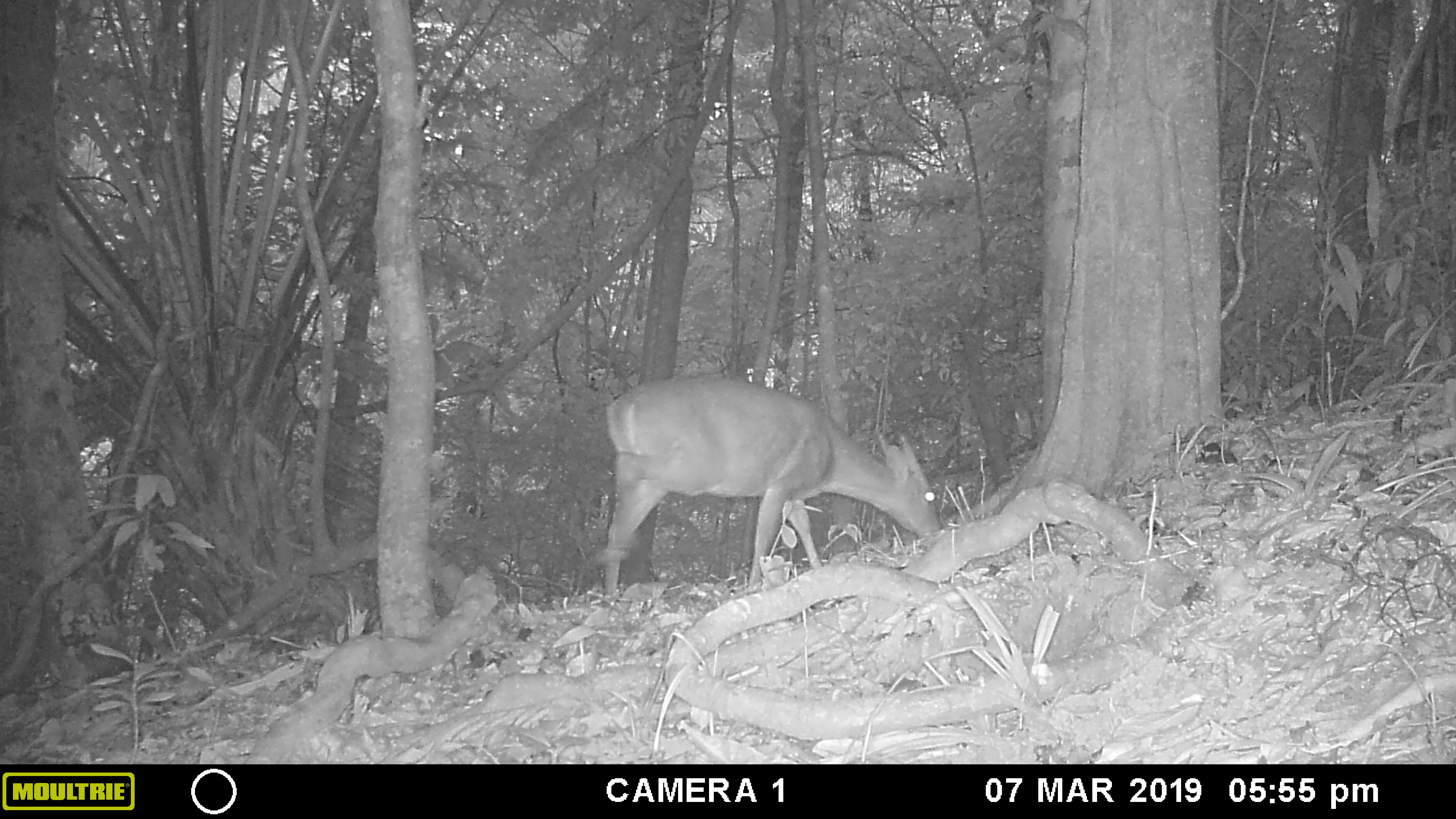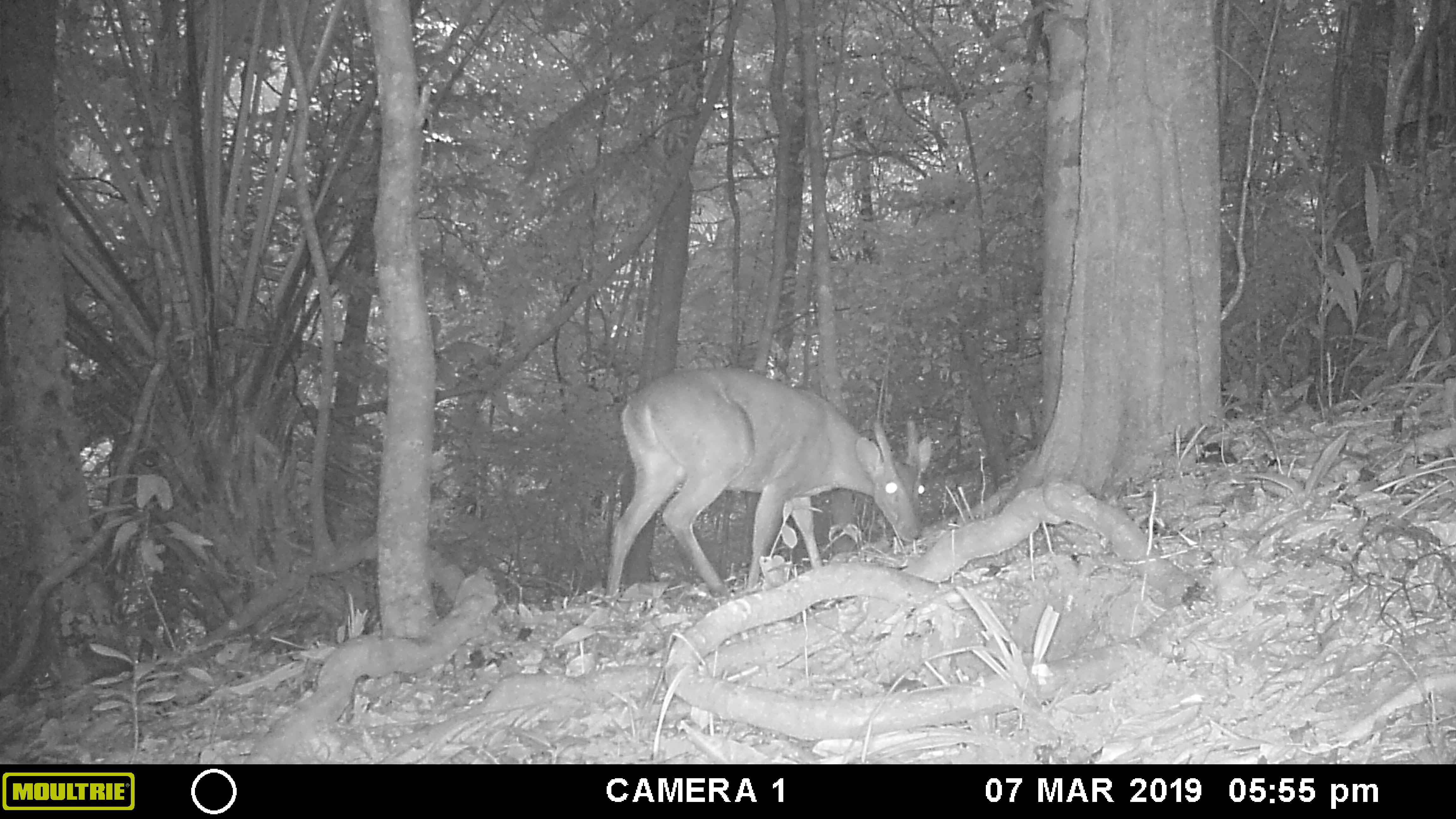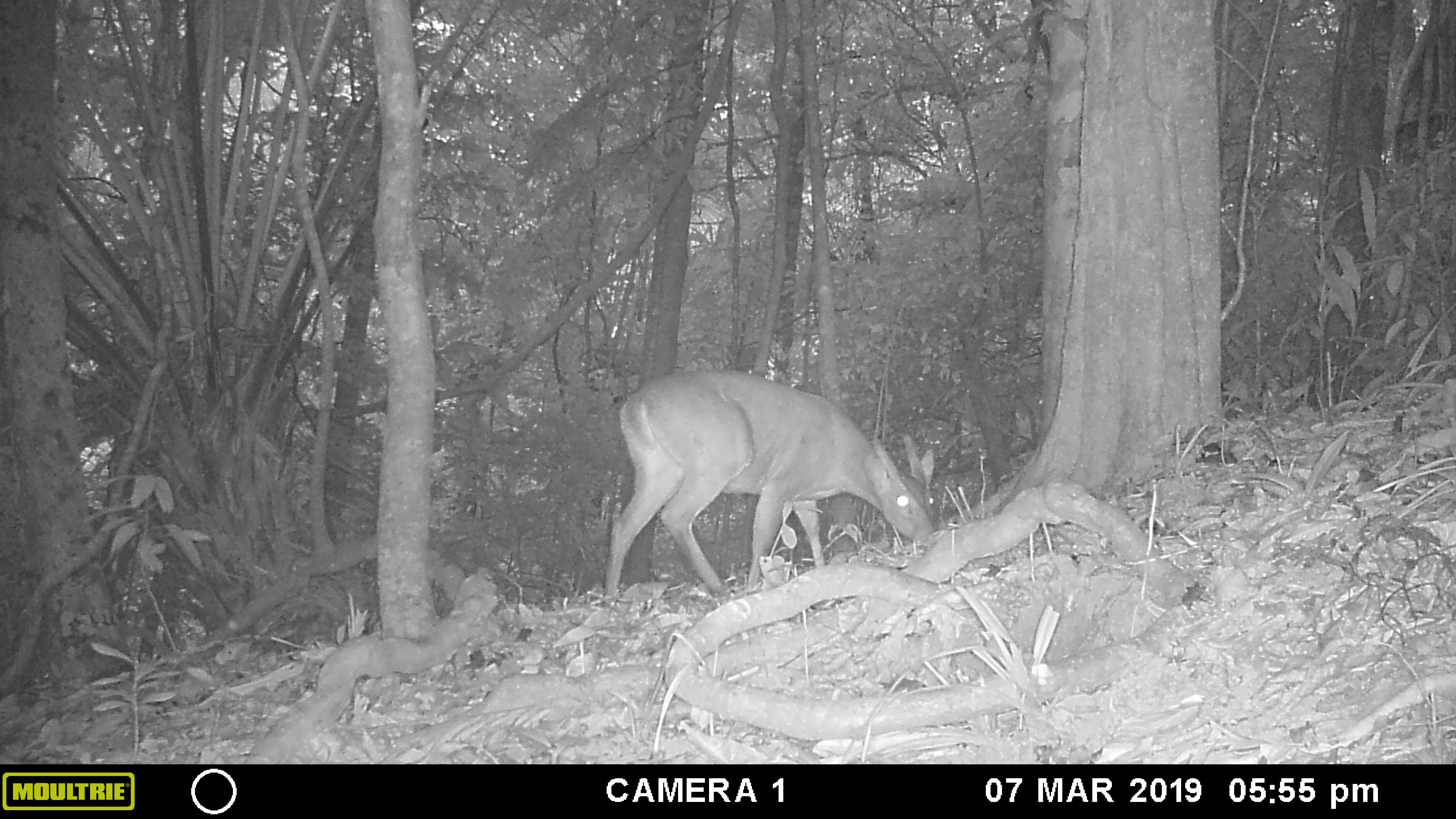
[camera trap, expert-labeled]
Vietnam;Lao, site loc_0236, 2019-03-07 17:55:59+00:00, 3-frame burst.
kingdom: Animalia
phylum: Chordata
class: Mammalia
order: Artiodactyla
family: Cervidae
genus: Muntiacus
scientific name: Muntiacus vuquangensis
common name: large-antlered muntjac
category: large antlered muntjac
Large antlered muntjac (large-antlered muntjac) (Muntiacus vuquangensis). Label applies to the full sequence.